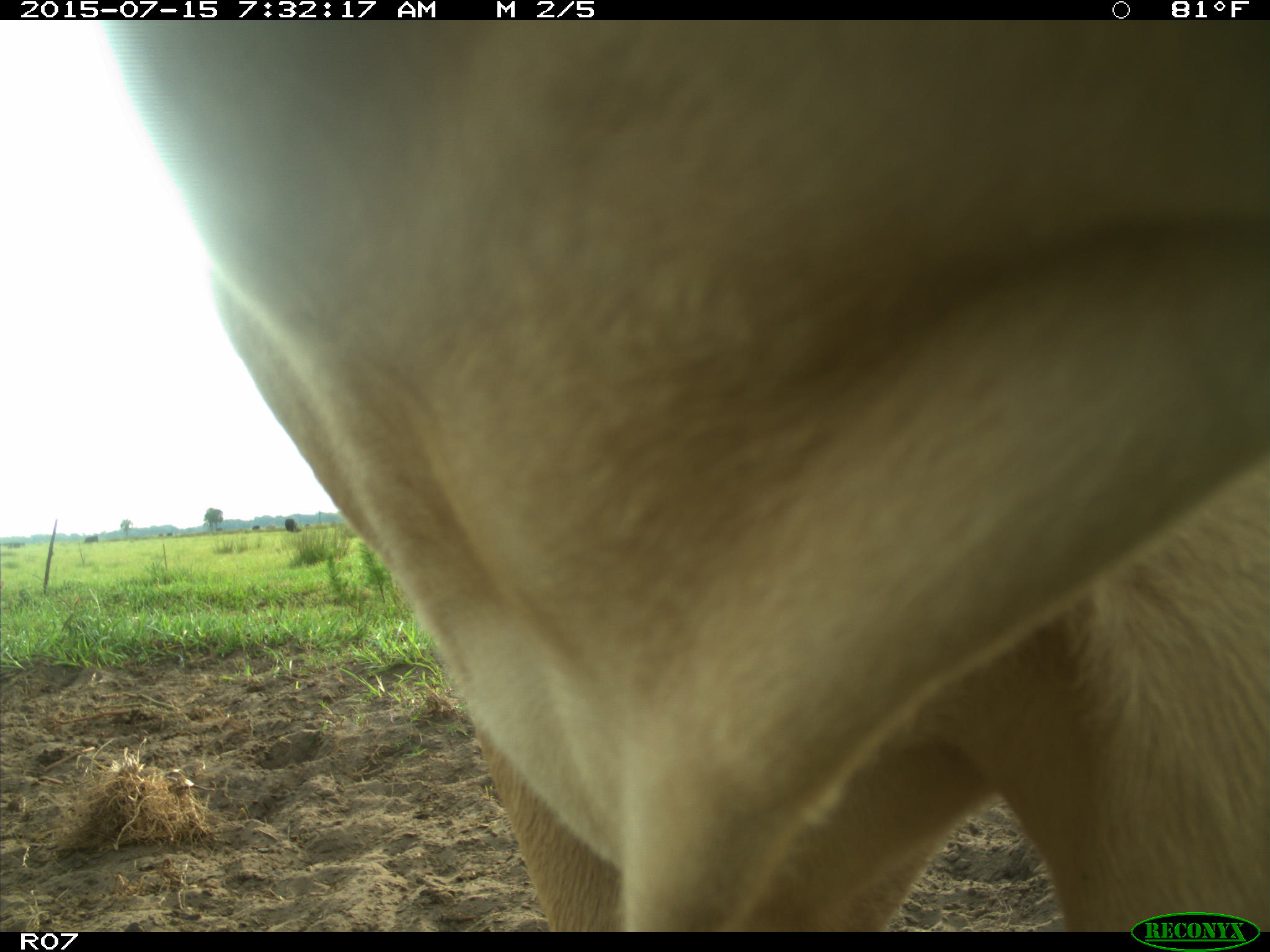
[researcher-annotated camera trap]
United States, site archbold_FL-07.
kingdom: Animalia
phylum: Chordata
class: Mammalia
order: Artiodactyla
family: Bovidae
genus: Bos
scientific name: Bos taurus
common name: domestic cow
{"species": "Bos taurus (domestic cow)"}